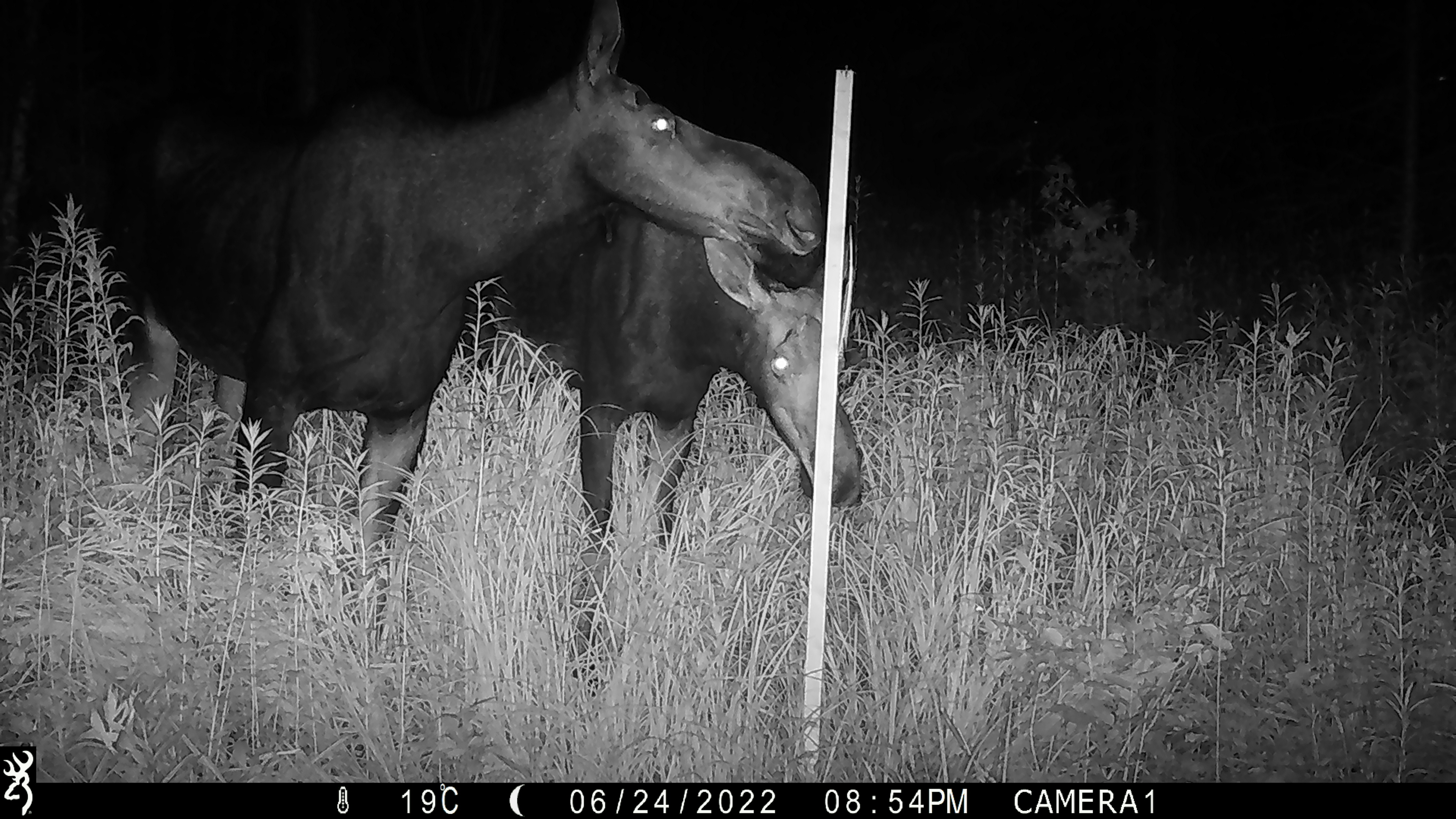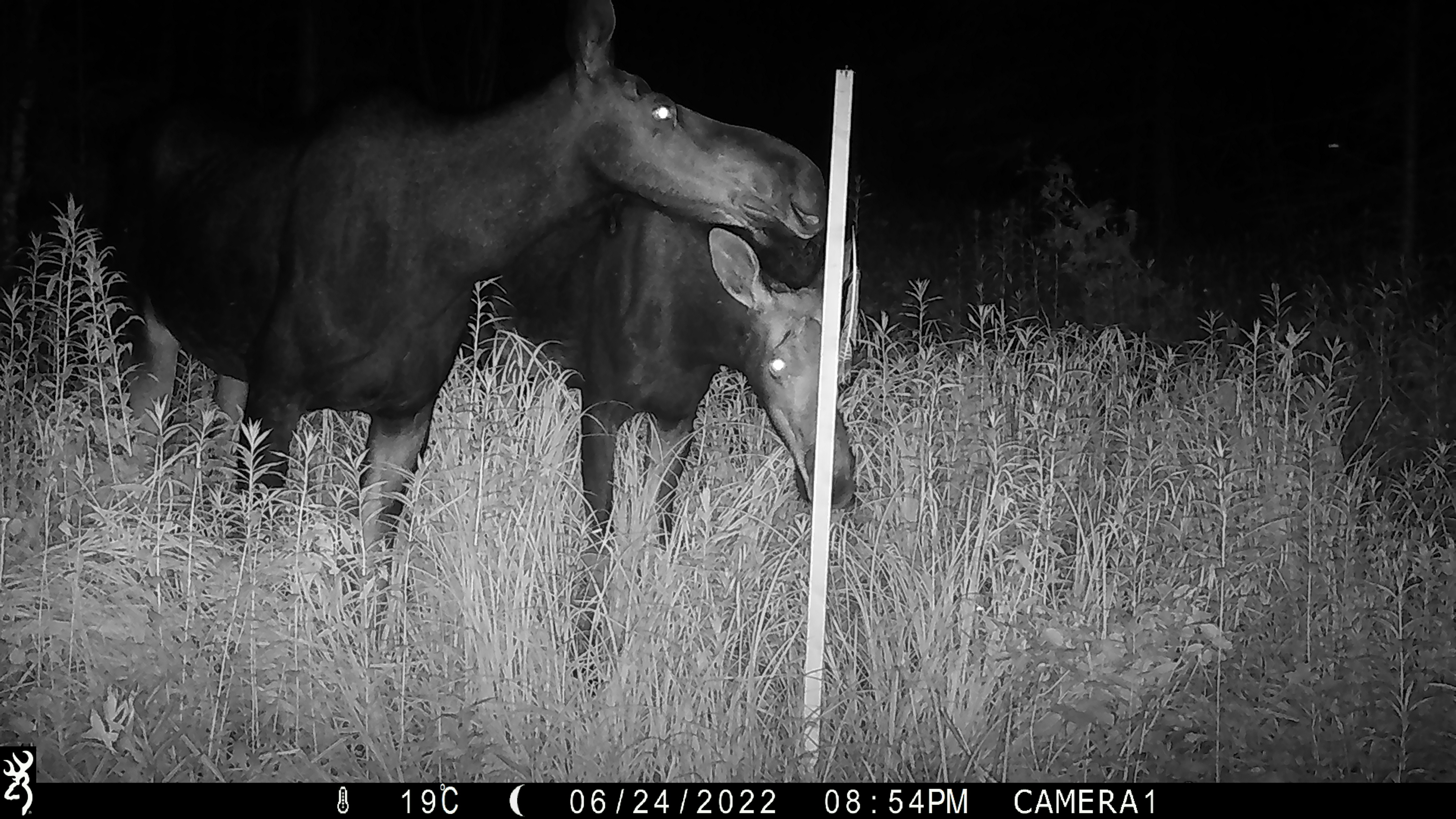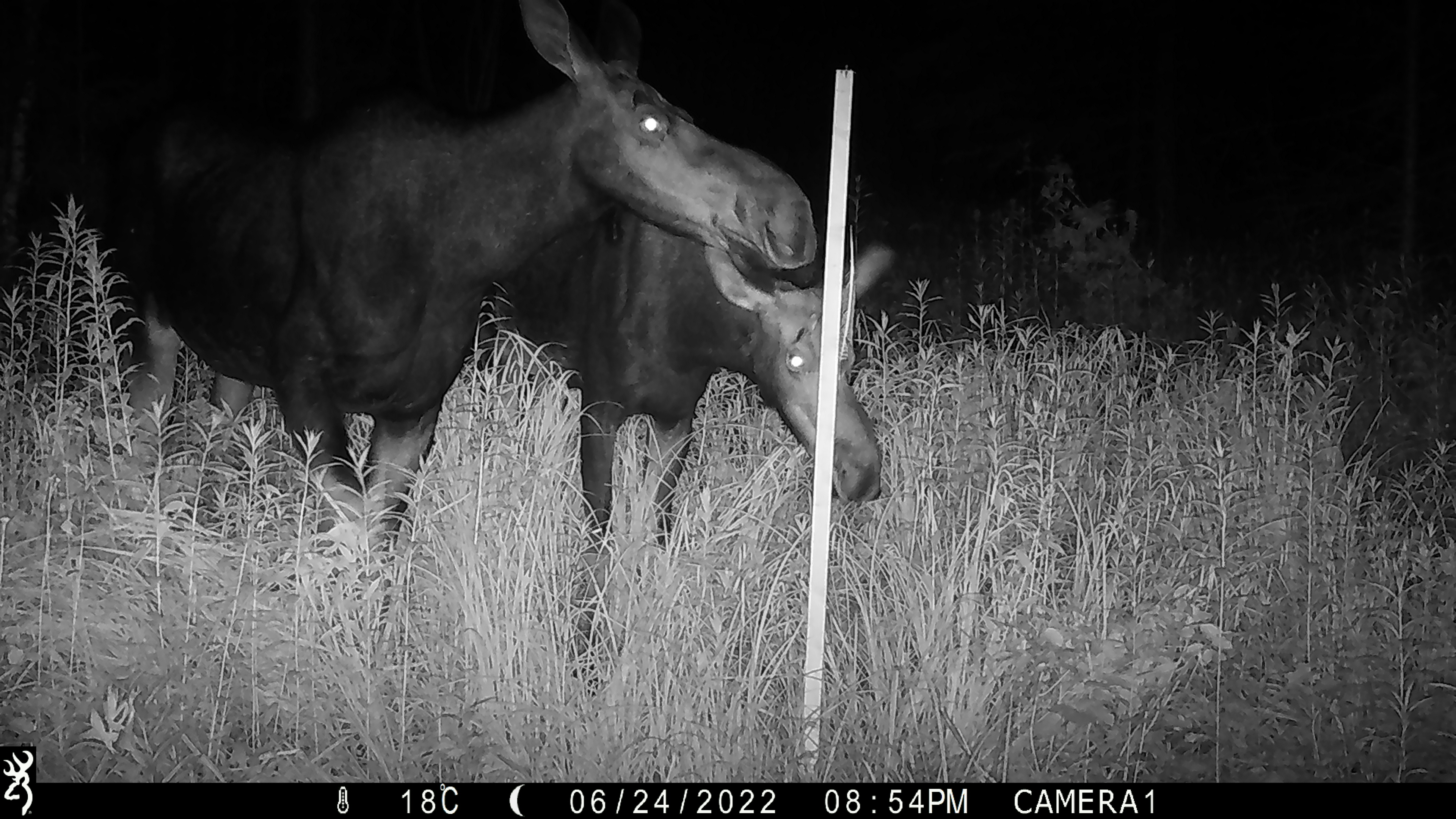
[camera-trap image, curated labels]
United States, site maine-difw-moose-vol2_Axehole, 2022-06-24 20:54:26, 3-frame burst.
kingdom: Animalia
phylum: Chordata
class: Mammalia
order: Artiodactyla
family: Cervidae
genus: Alces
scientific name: Alces alces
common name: moose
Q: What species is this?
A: Moose (Alces alces).